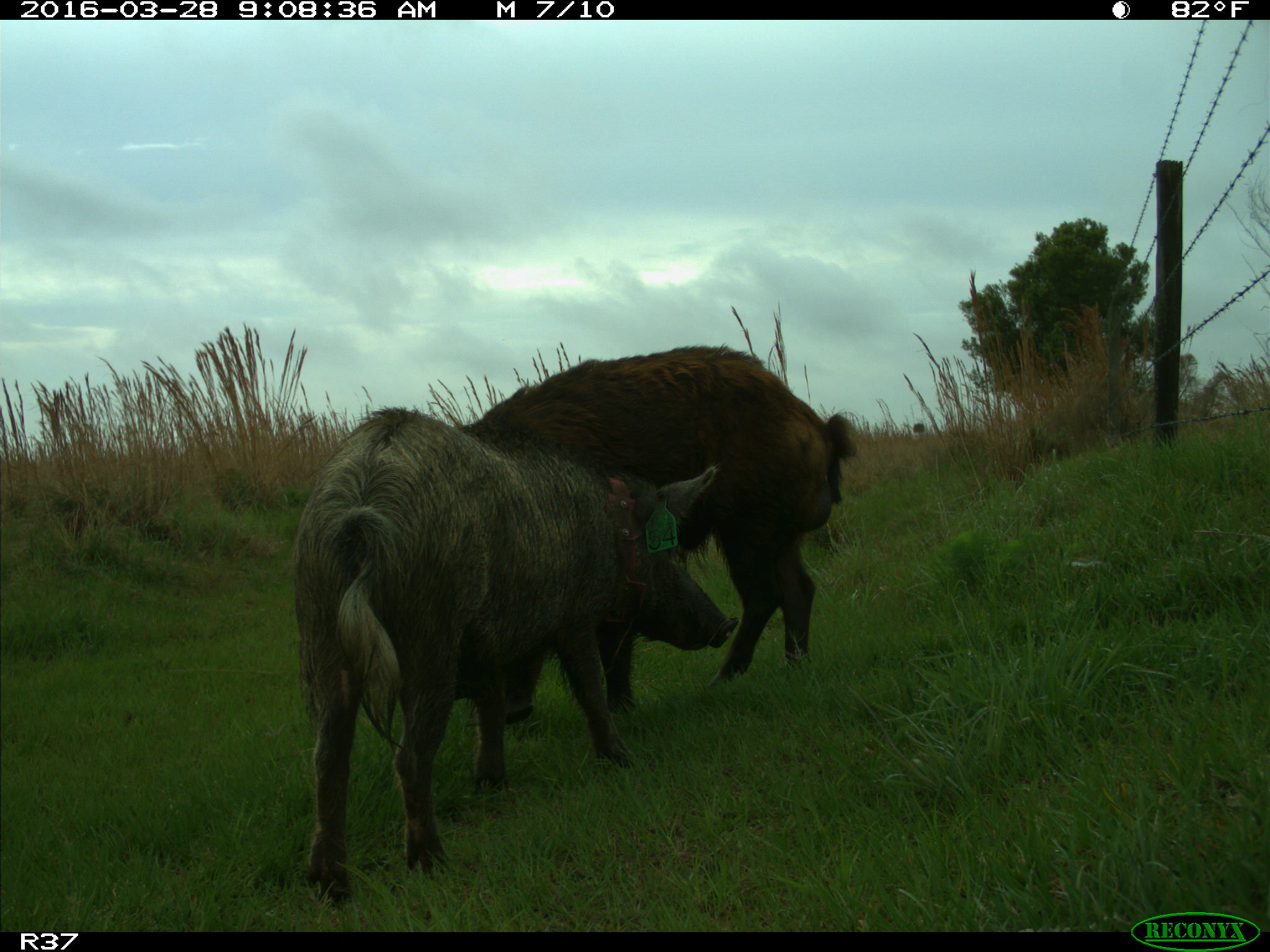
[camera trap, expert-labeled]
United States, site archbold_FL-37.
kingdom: Animalia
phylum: Chordata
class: Mammalia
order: Artiodactyla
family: Suidae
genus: Sus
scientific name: Sus scrofa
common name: wild boar